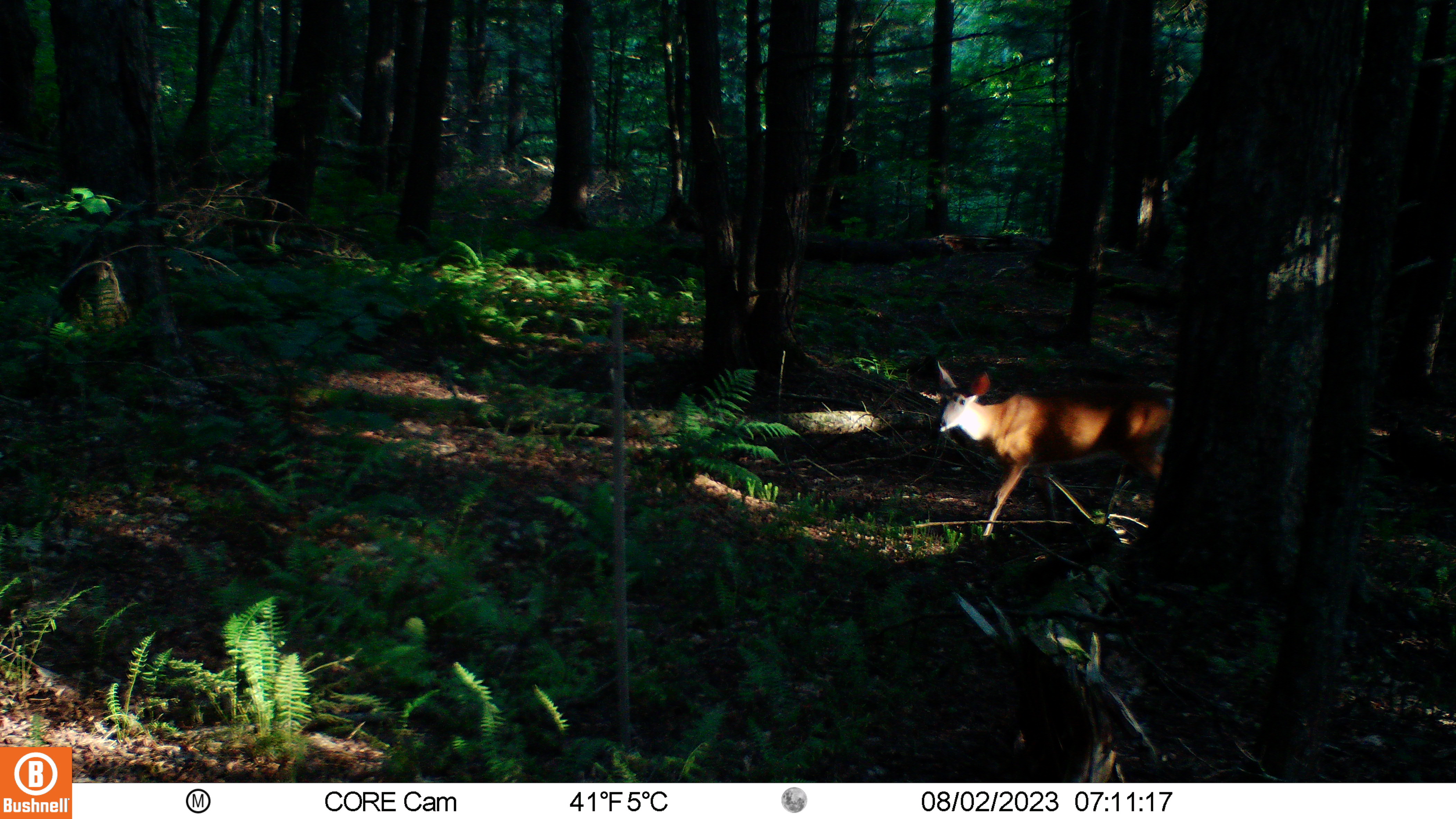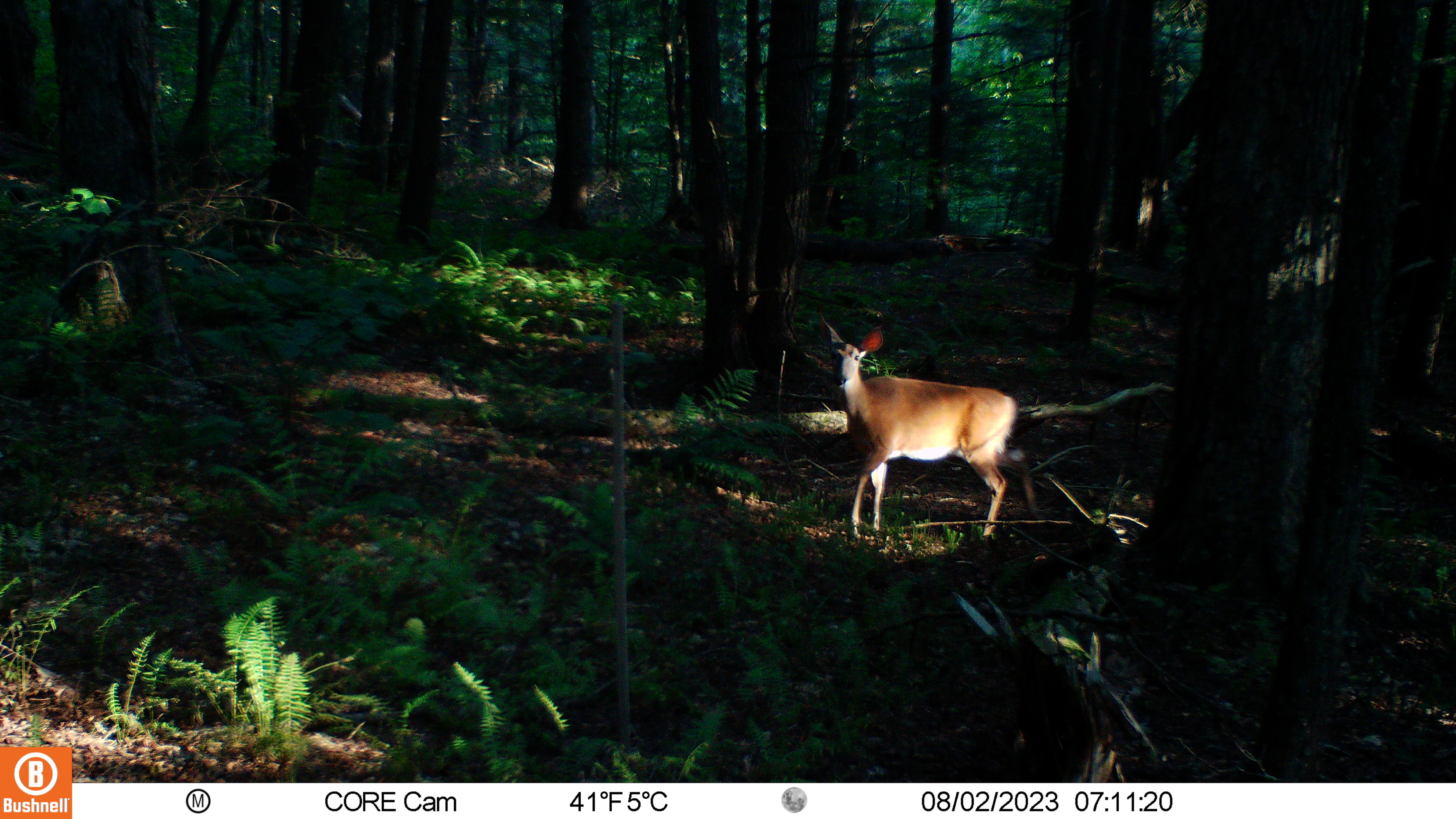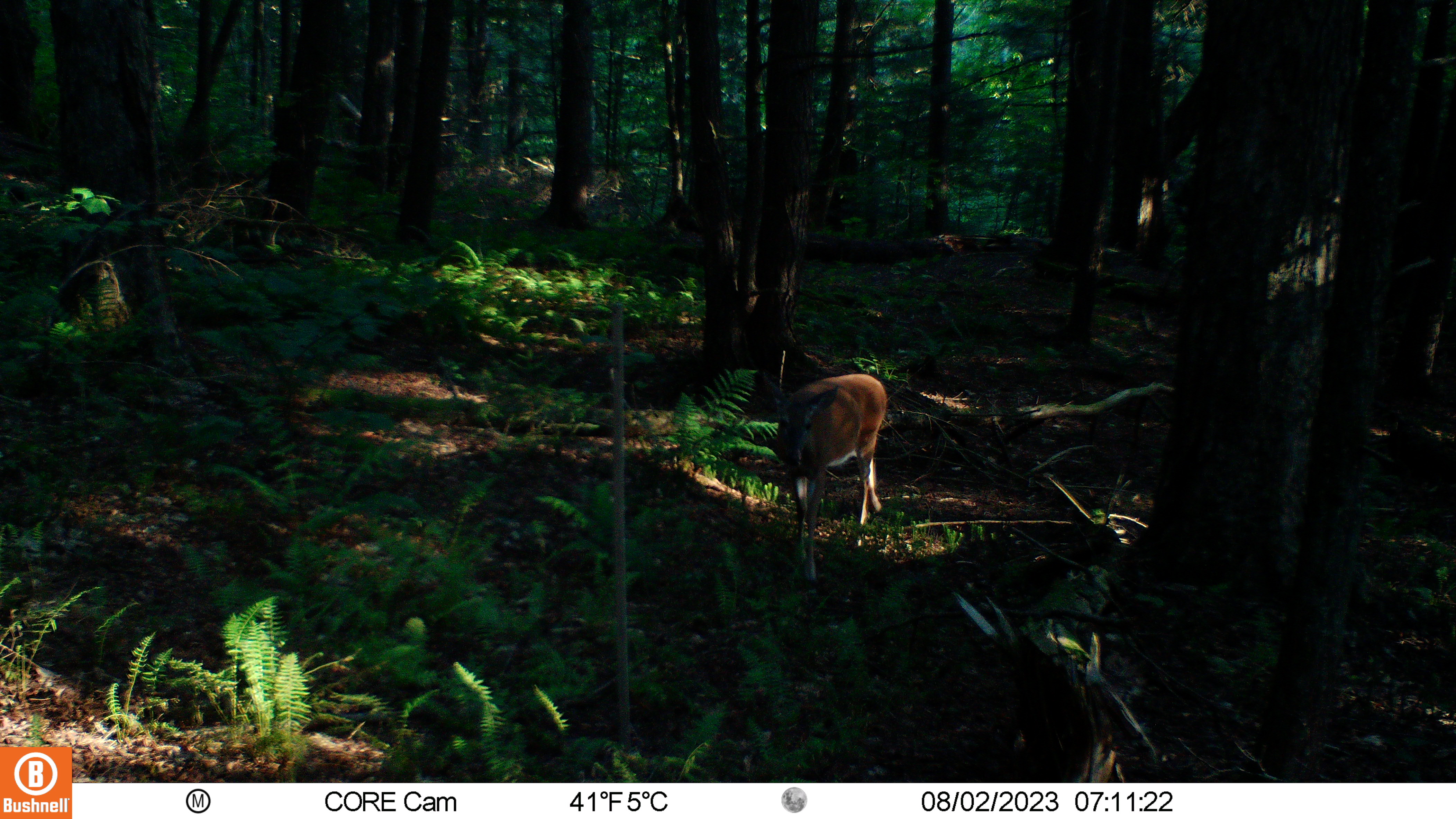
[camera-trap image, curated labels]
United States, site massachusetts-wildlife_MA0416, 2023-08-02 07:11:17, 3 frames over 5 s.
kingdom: Animalia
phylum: Chordata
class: Mammalia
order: Artiodactyla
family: Cervidae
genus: Odocoileus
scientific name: Odocoileus virginianus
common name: white-tailed deer